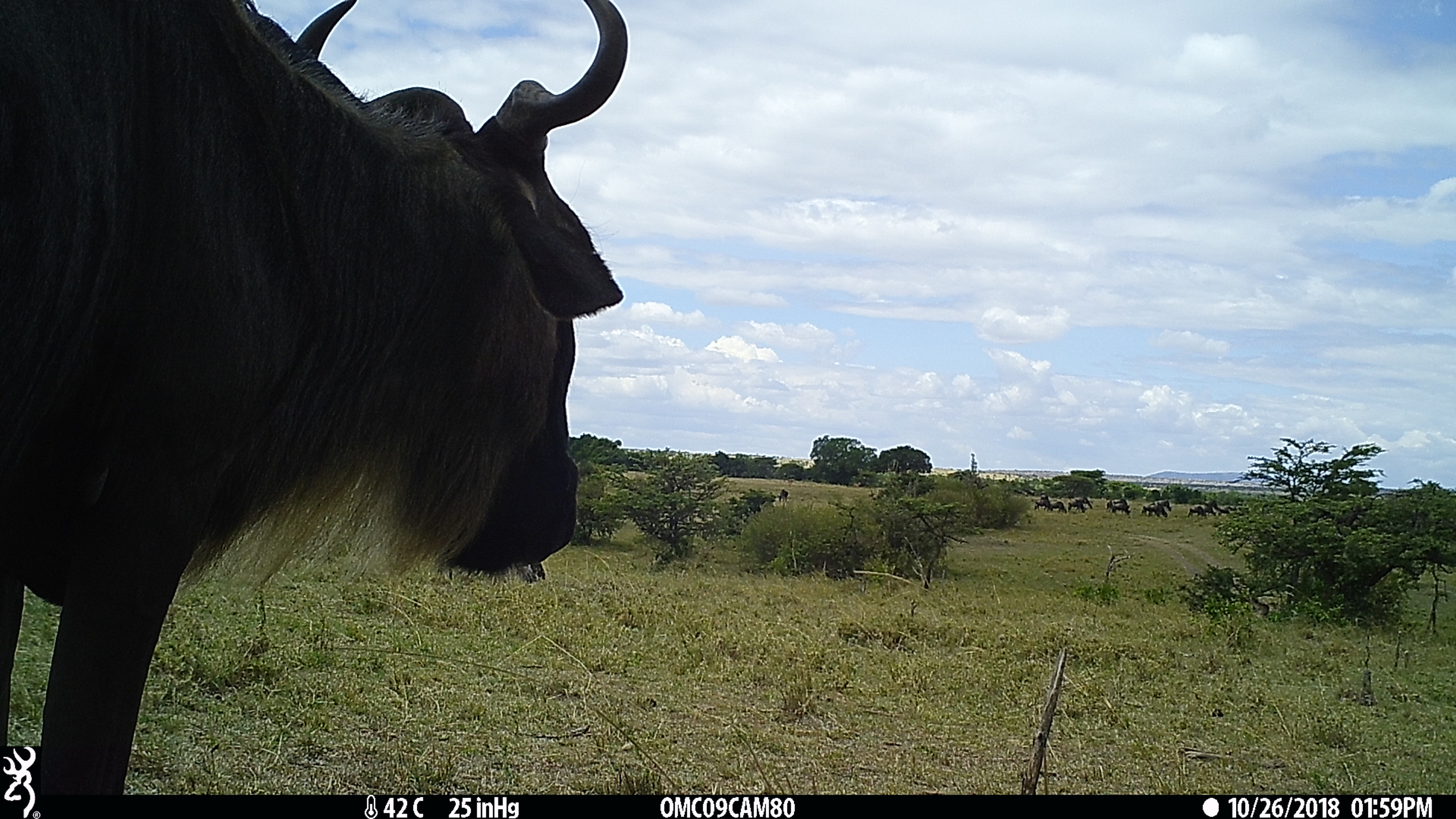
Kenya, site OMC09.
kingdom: Animalia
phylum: Chordata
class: Mammalia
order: Artiodactyla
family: Bovidae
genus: Connochaetes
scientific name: Connochaetes taurinus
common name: blue wildebeest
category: wildebeest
Wildebeest (blue wildebeest) (Connochaetes taurinus).